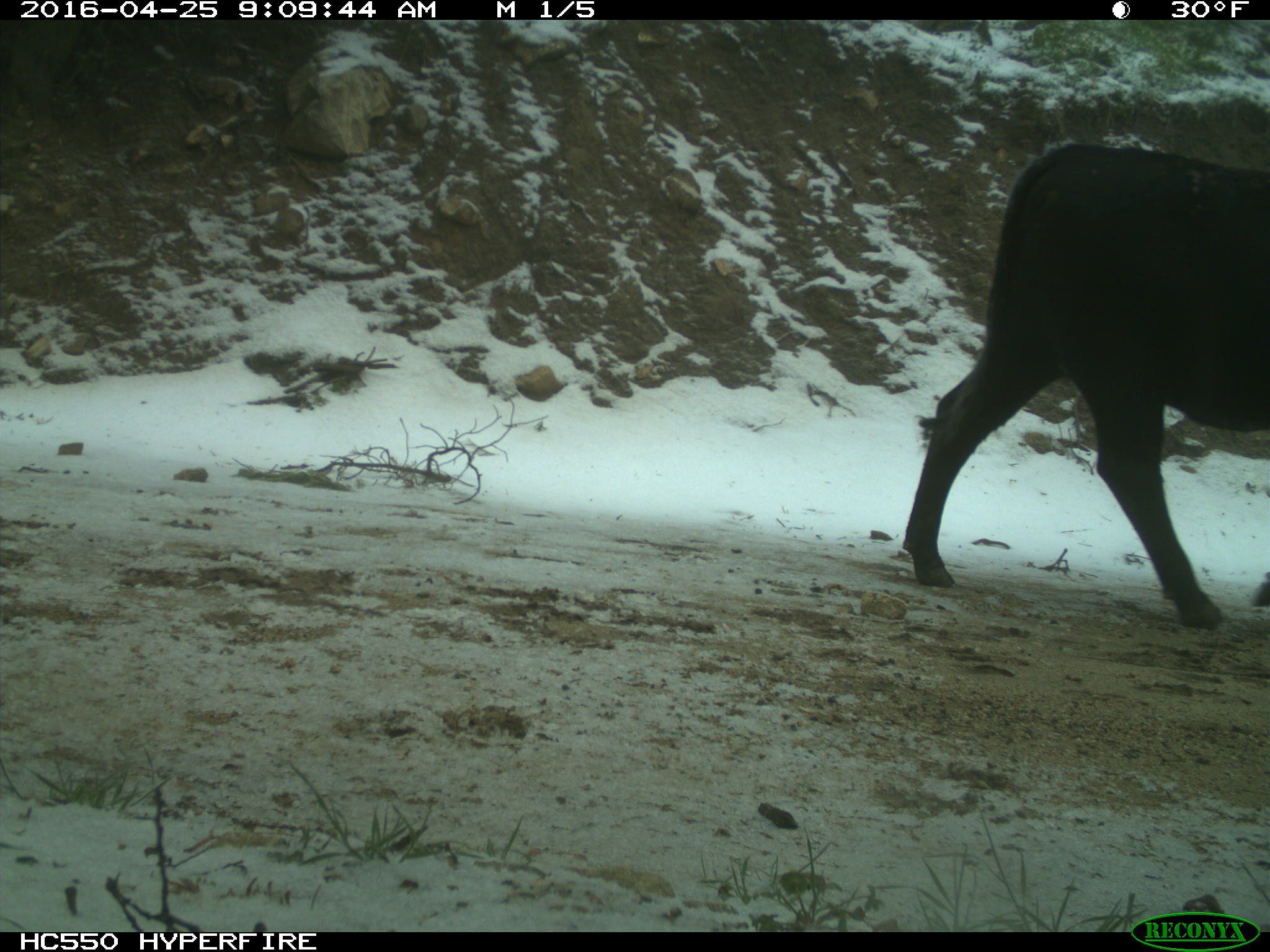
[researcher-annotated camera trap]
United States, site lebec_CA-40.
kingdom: Animalia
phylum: Chordata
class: Mammalia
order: Artiodactyla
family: Bovidae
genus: Bos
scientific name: Bos taurus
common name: domestic cow